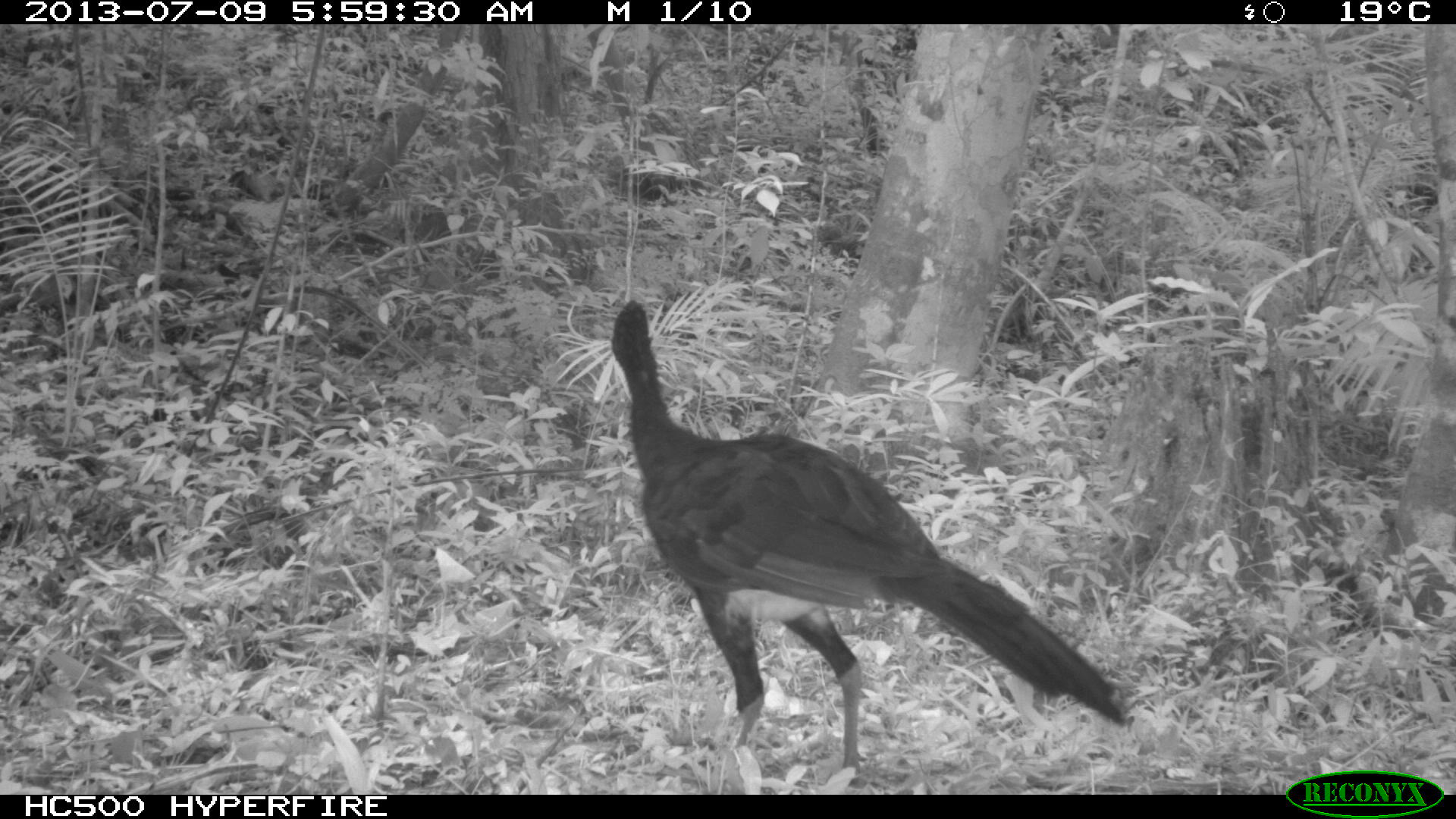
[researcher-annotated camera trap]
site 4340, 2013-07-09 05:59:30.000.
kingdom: Animalia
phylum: Chordata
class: Aves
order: Galliformes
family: Cracidae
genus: Crax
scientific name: Crax rubra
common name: great curassow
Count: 2.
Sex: male.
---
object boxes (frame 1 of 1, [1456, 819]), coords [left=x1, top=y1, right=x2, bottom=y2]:
crax rubra: [left=607, top=296, right=1130, bottom=788]